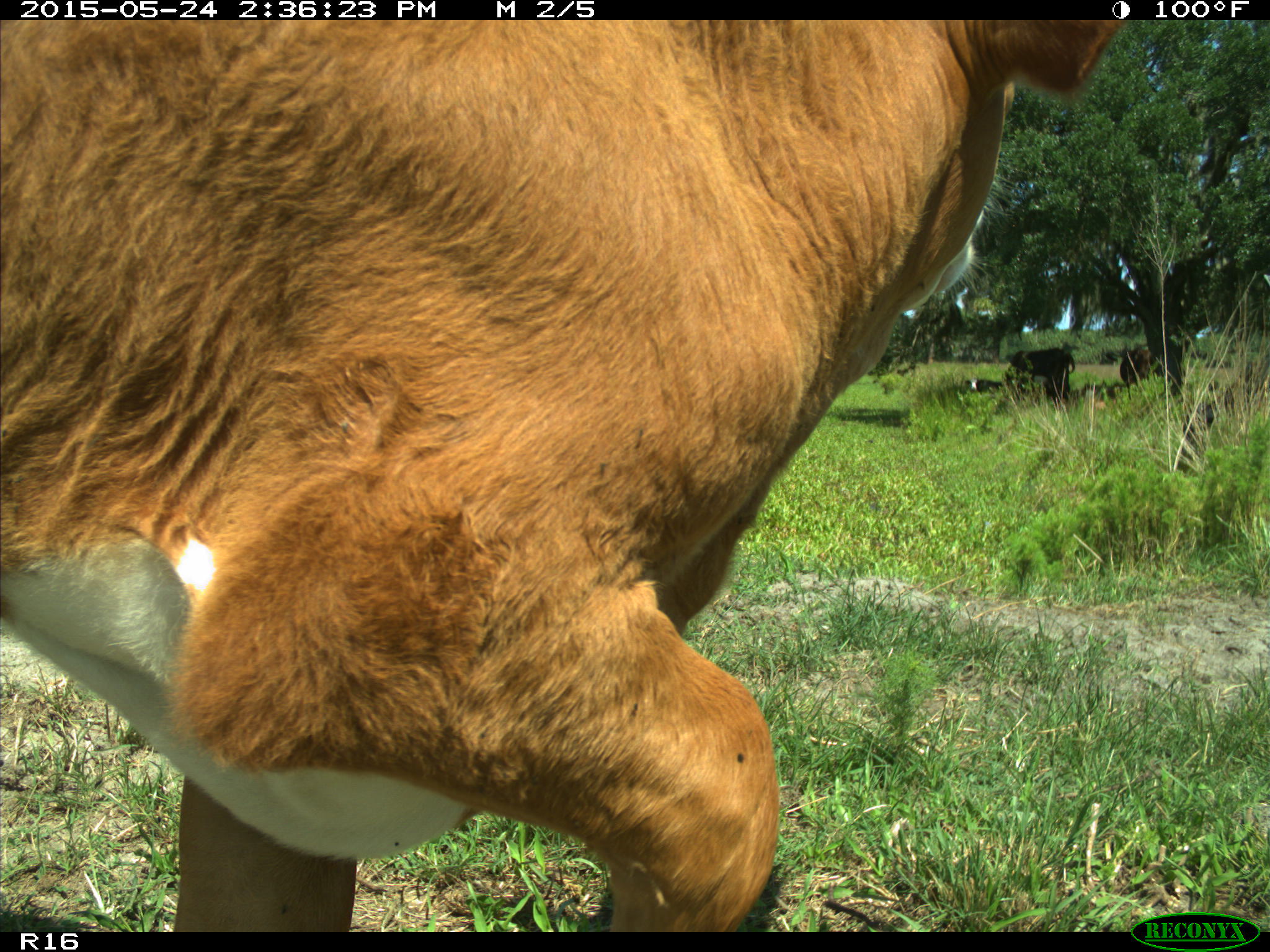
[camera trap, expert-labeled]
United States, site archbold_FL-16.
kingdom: Animalia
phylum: Chordata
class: Mammalia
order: Artiodactyla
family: Bovidae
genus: Bos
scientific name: Bos taurus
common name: domestic cow